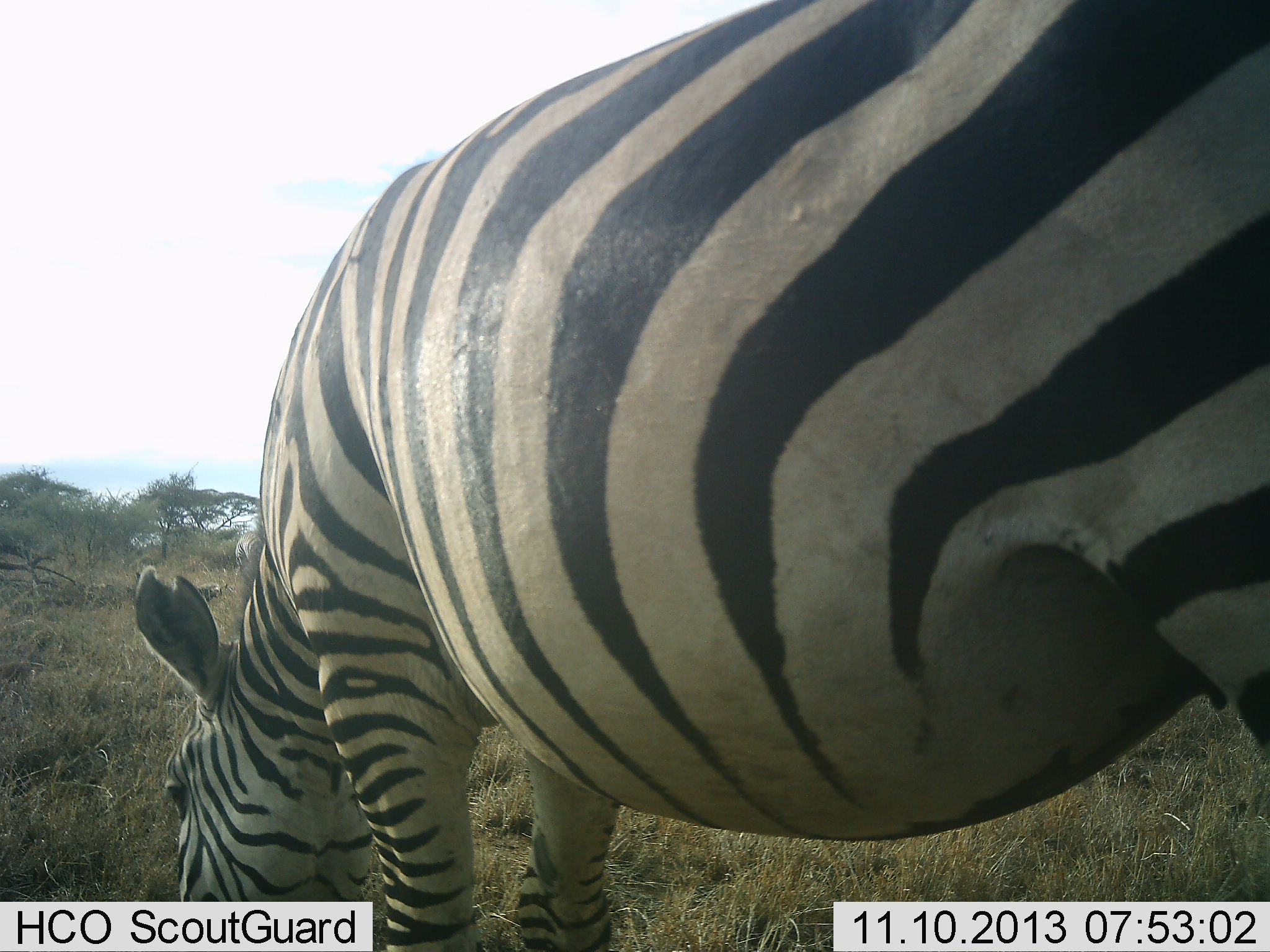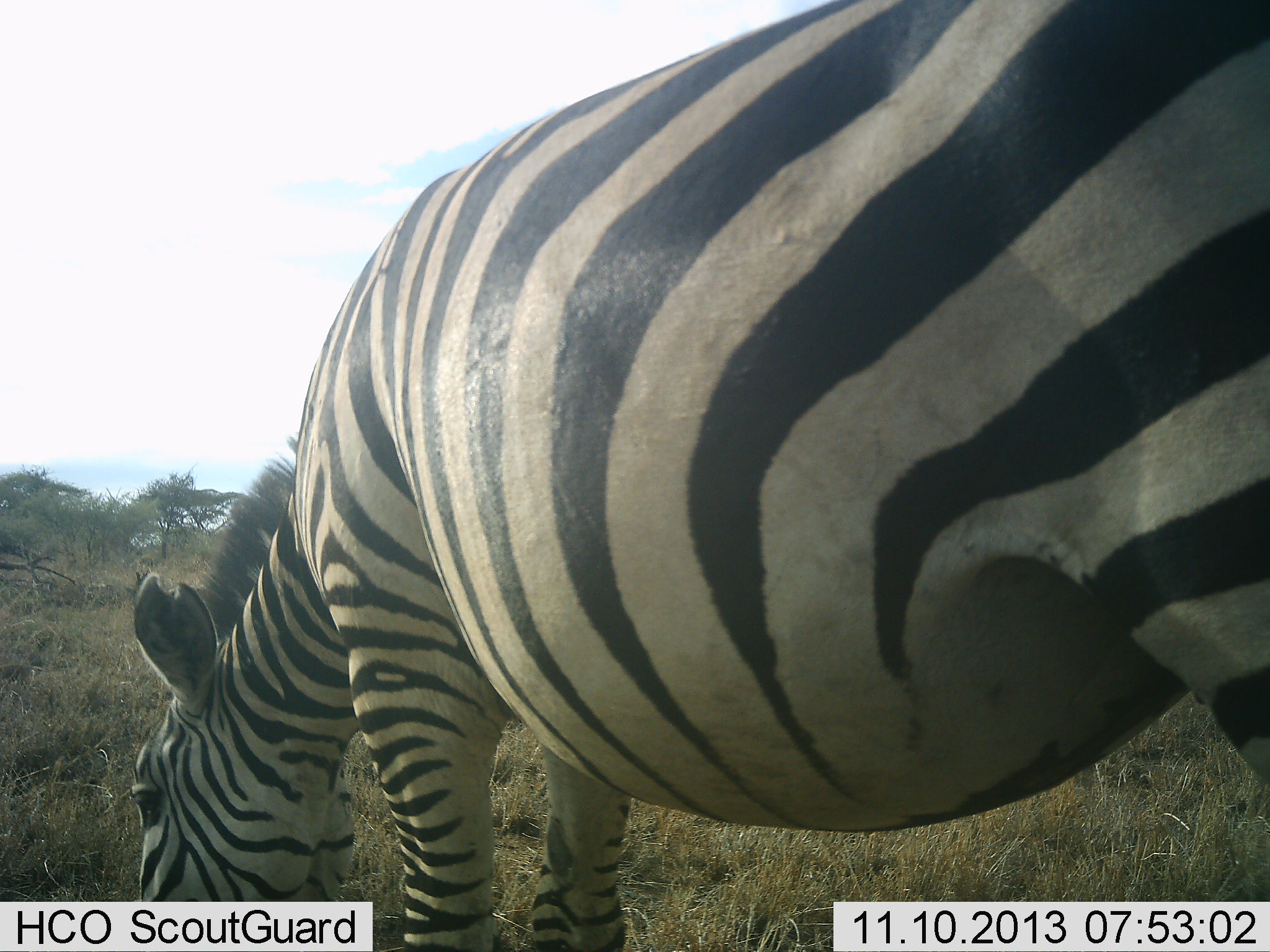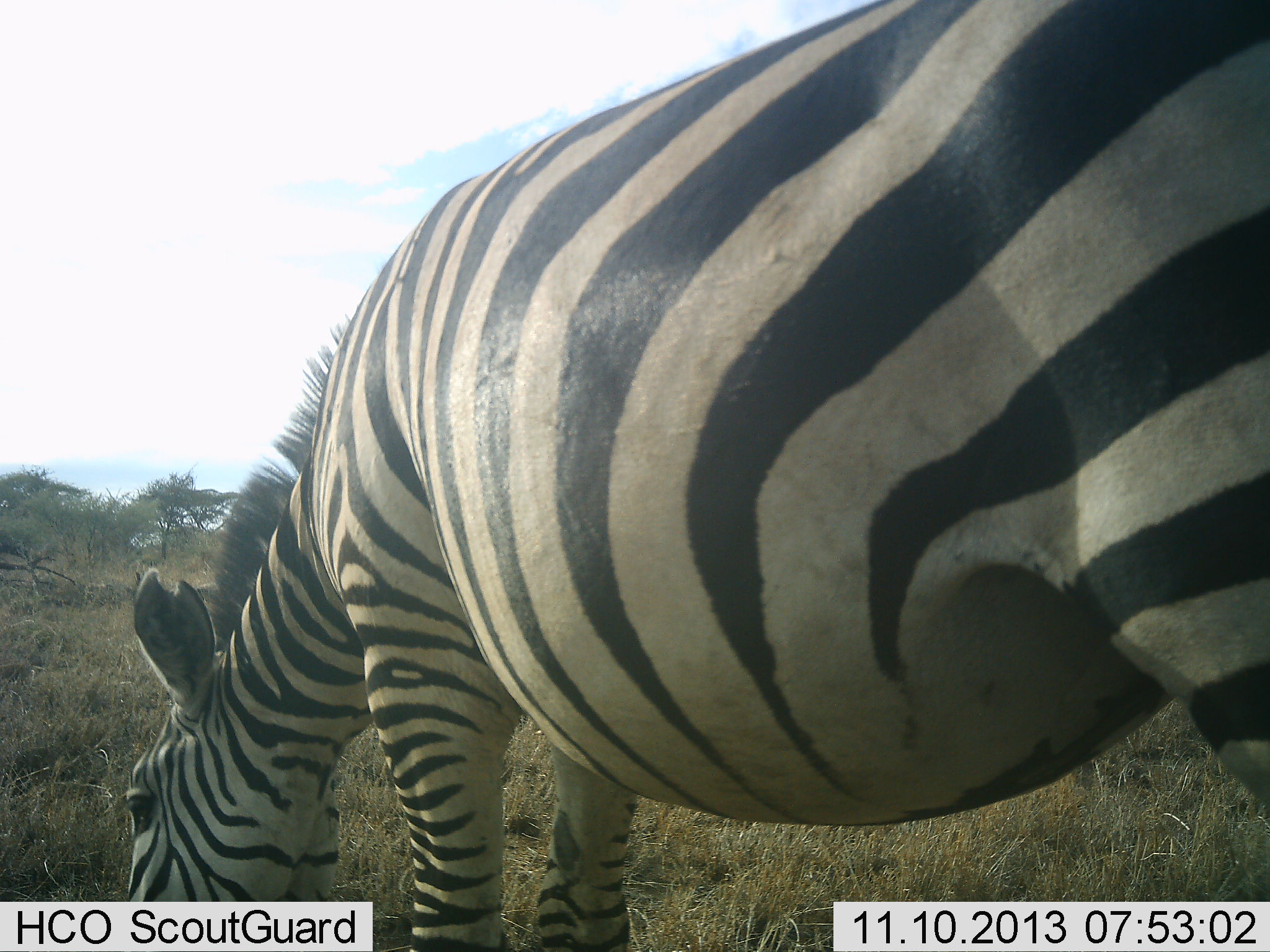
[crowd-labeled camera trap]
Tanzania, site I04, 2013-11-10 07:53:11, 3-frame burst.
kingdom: Animalia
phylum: Chordata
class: Mammalia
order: Perissodactyla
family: Equidae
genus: Equus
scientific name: Equus quagga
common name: plains zebra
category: zebra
Zebra (plains zebra) (Equus quagga), count 1. Behavior (volunteer vote fractions): standing 28%, resting 0%, moving 0%, interacting 0%. Young present (vote fraction): 0%. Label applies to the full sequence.